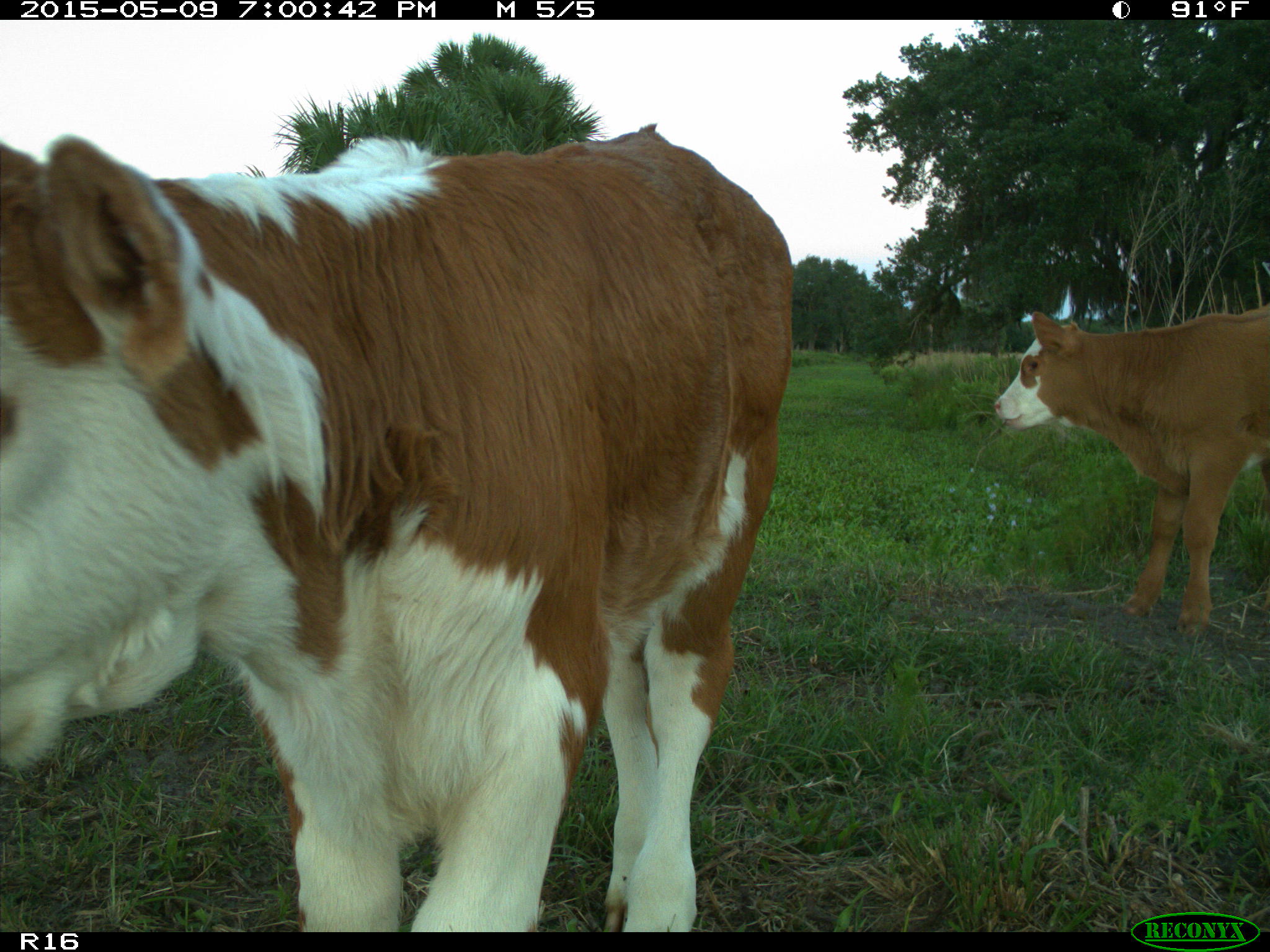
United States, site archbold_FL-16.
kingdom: Animalia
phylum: Chordata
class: Mammalia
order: Artiodactyla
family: Bovidae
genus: Bos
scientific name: Bos taurus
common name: domestic cow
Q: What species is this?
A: Bos taurus (domestic cow).